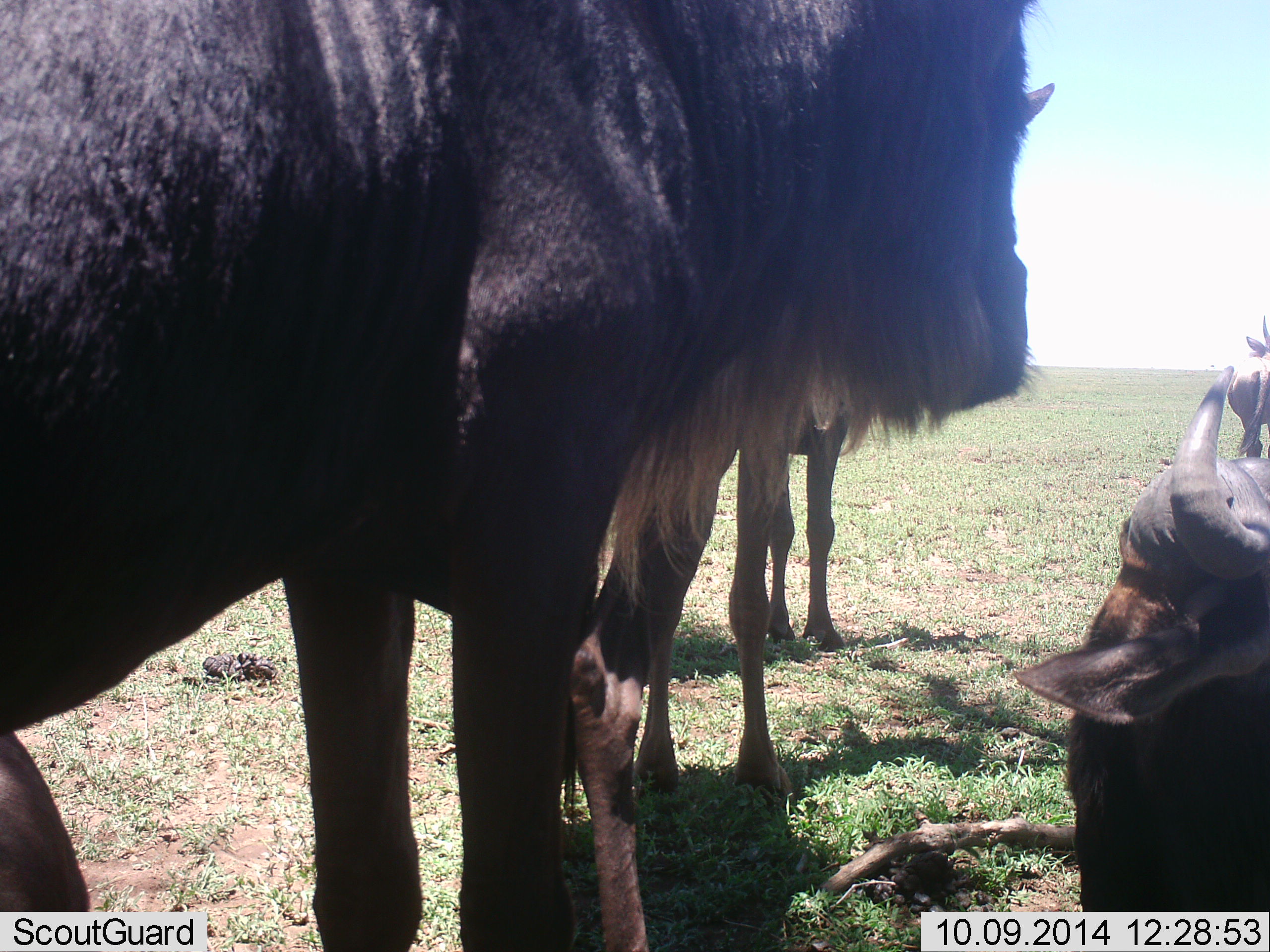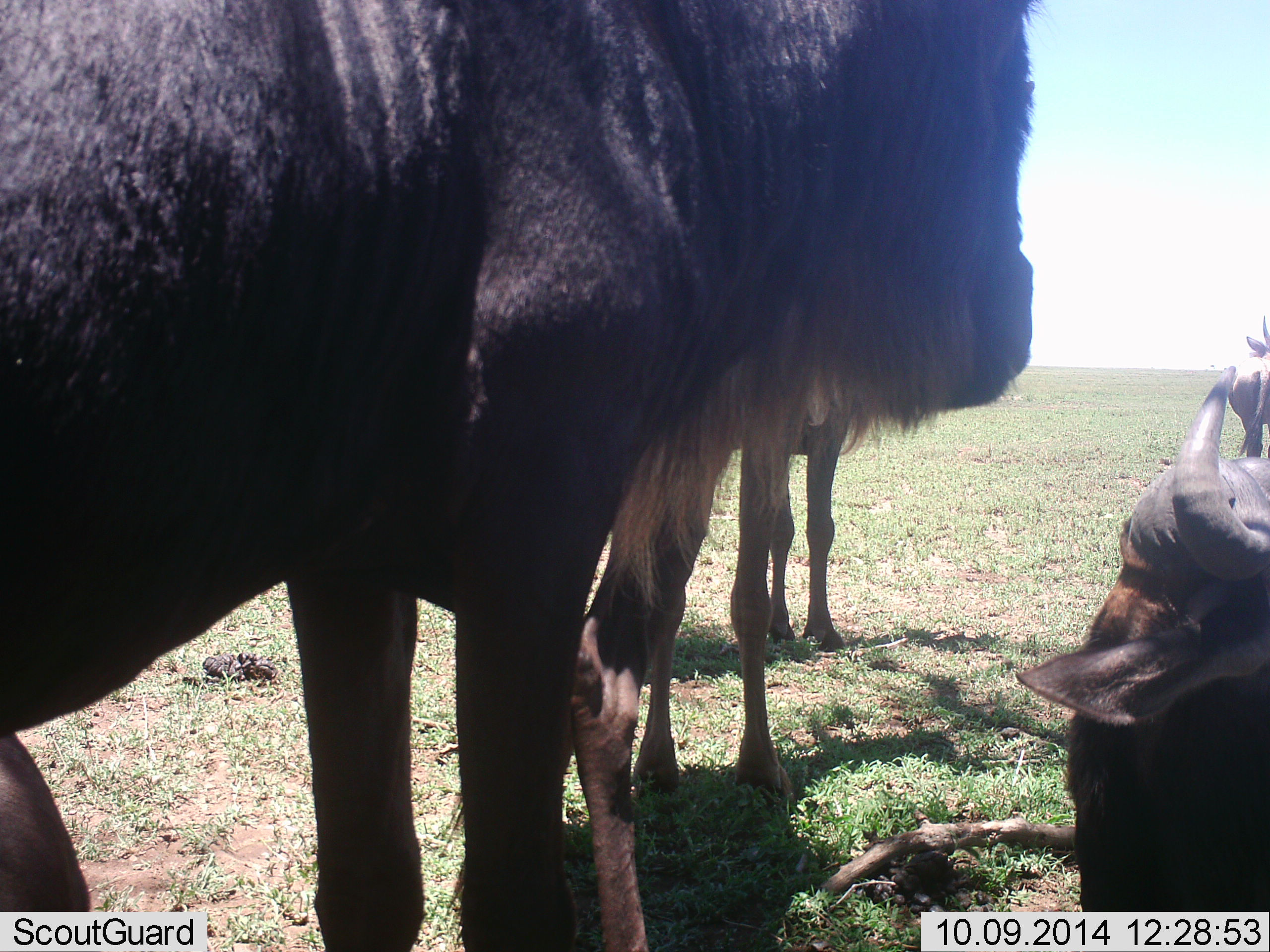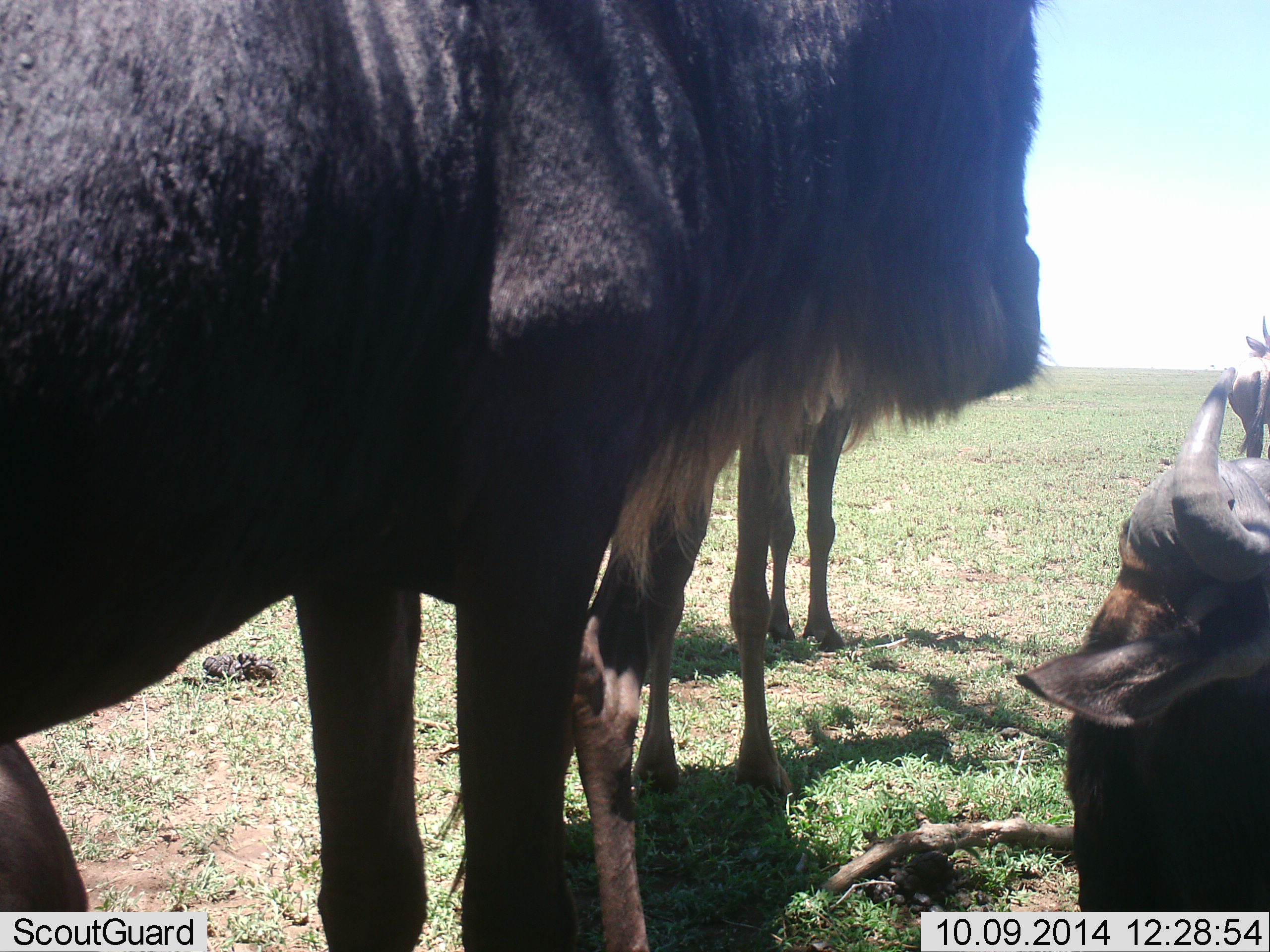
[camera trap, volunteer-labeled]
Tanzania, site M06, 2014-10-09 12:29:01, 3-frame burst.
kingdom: Animalia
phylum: Chordata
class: Mammalia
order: Artiodactyla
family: Bovidae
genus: Connochaetes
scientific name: Connochaetes taurinus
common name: blue wildebeest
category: wildebeest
Wildebeest (blue wildebeest) (Connochaetes taurinus), count 4. Behavior (volunteer vote fractions): standing 92%, resting 75%, moving 0%, interacting 8%. Young present (vote fraction): 0%. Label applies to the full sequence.